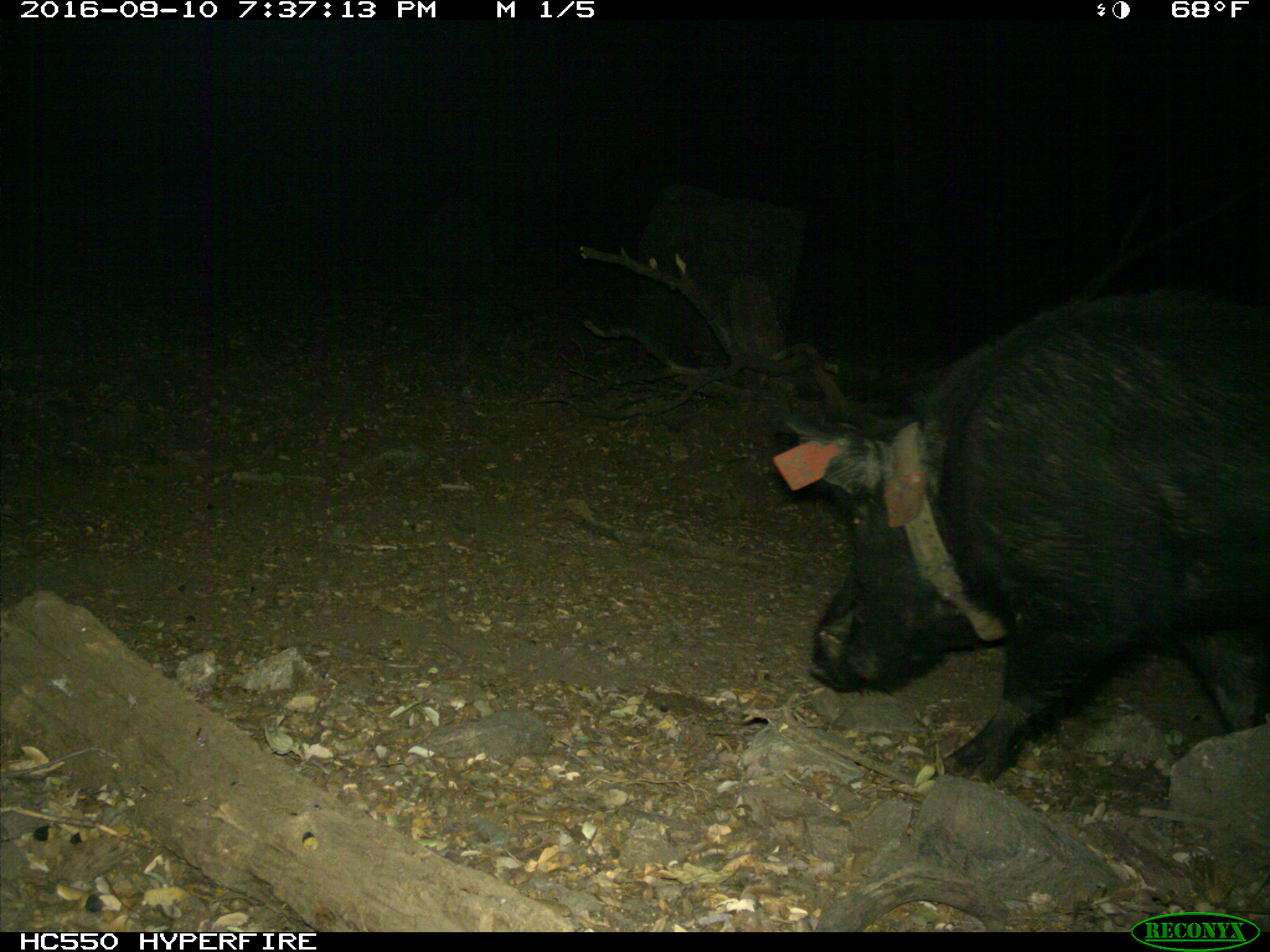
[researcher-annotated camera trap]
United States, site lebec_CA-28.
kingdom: Animalia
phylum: Chordata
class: Mammalia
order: Artiodactyla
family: Suidae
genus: Sus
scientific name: Sus scrofa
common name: wild boar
Sus scrofa (wild boar).